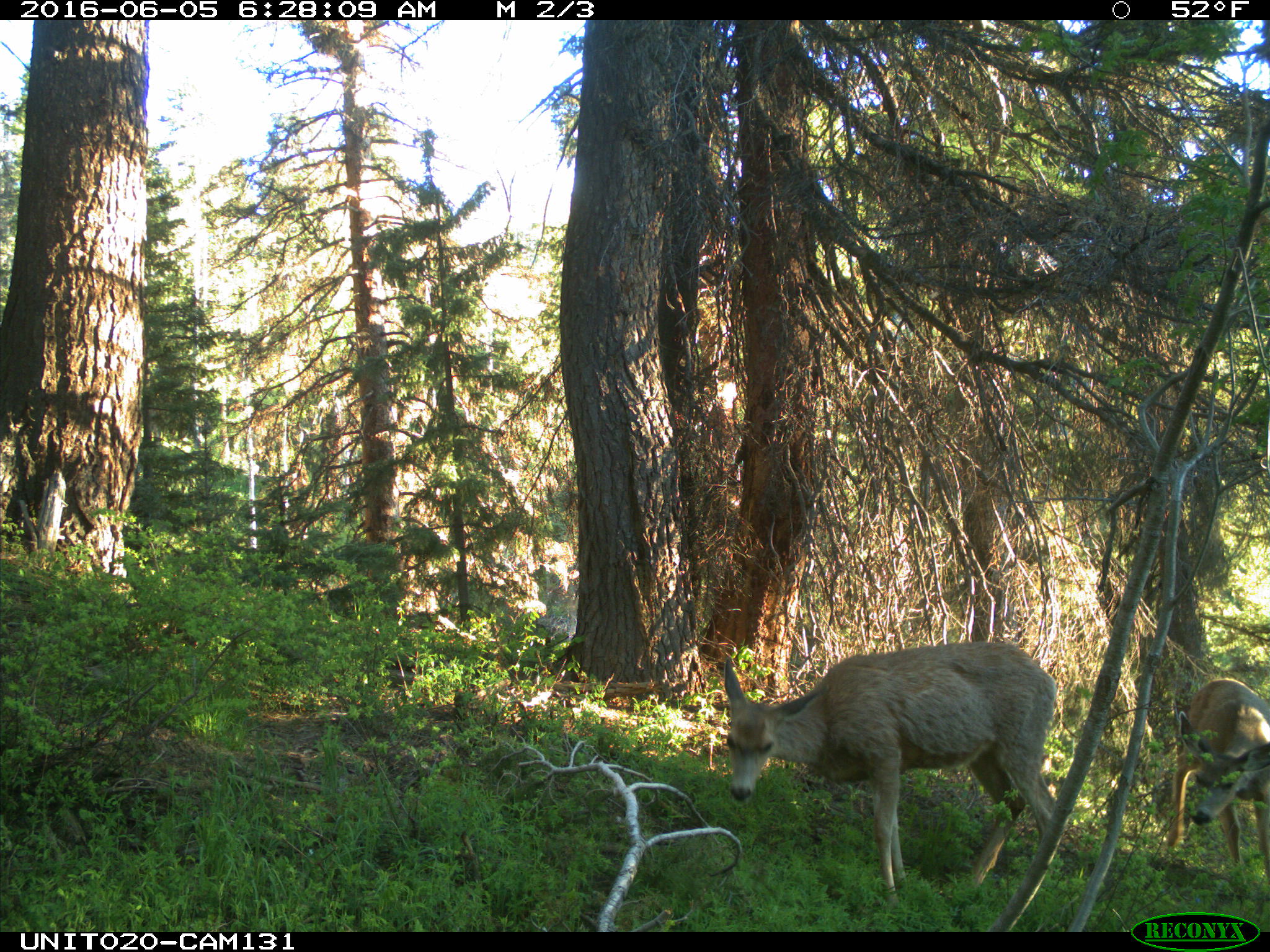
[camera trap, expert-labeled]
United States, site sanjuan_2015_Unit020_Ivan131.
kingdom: Animalia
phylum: Chordata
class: Mammalia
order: Artiodactyla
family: Cervidae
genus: Odocoileus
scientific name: Odocoileus hemionus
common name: mule deer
Odocoileus hemionus (mule deer).